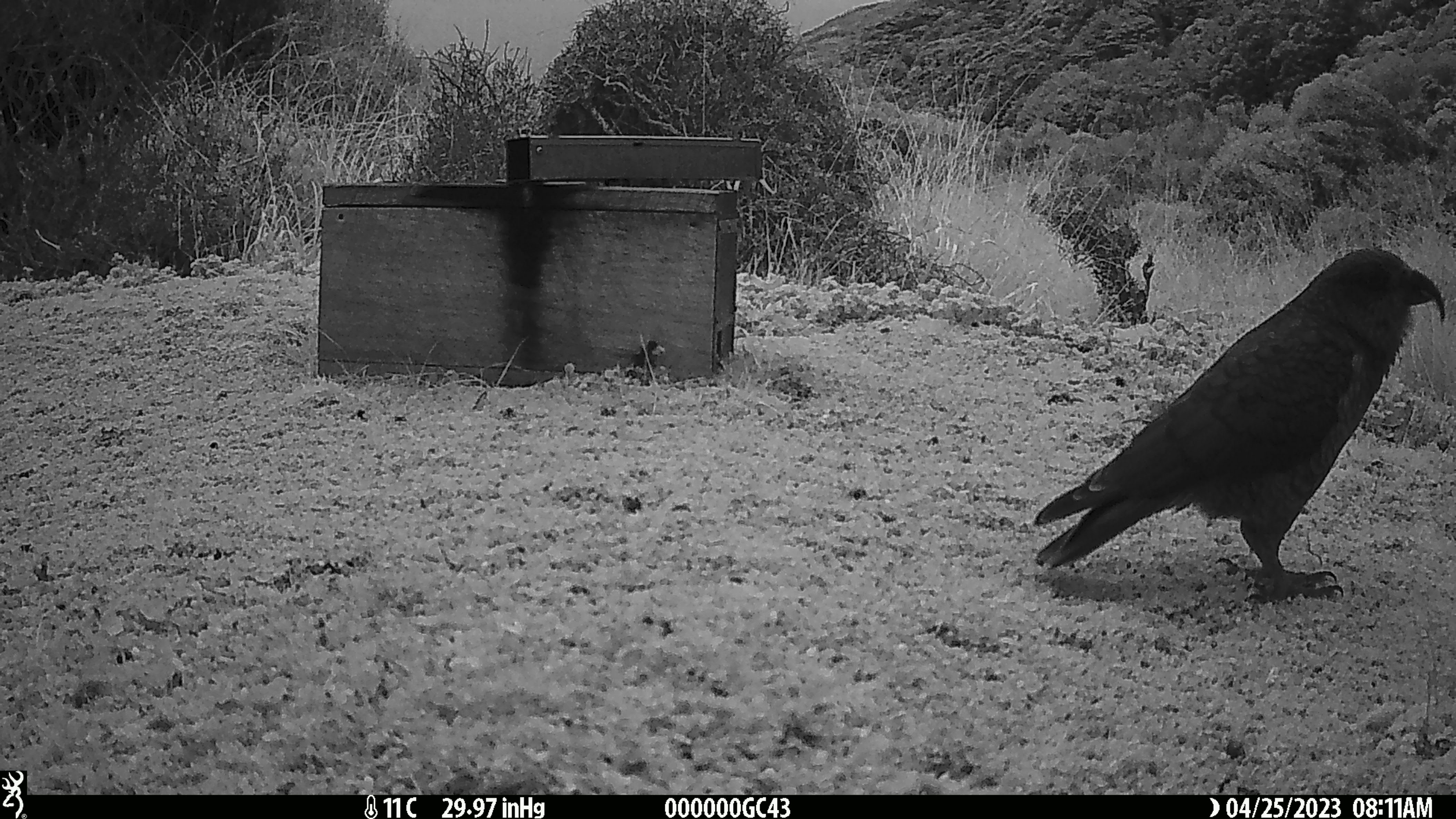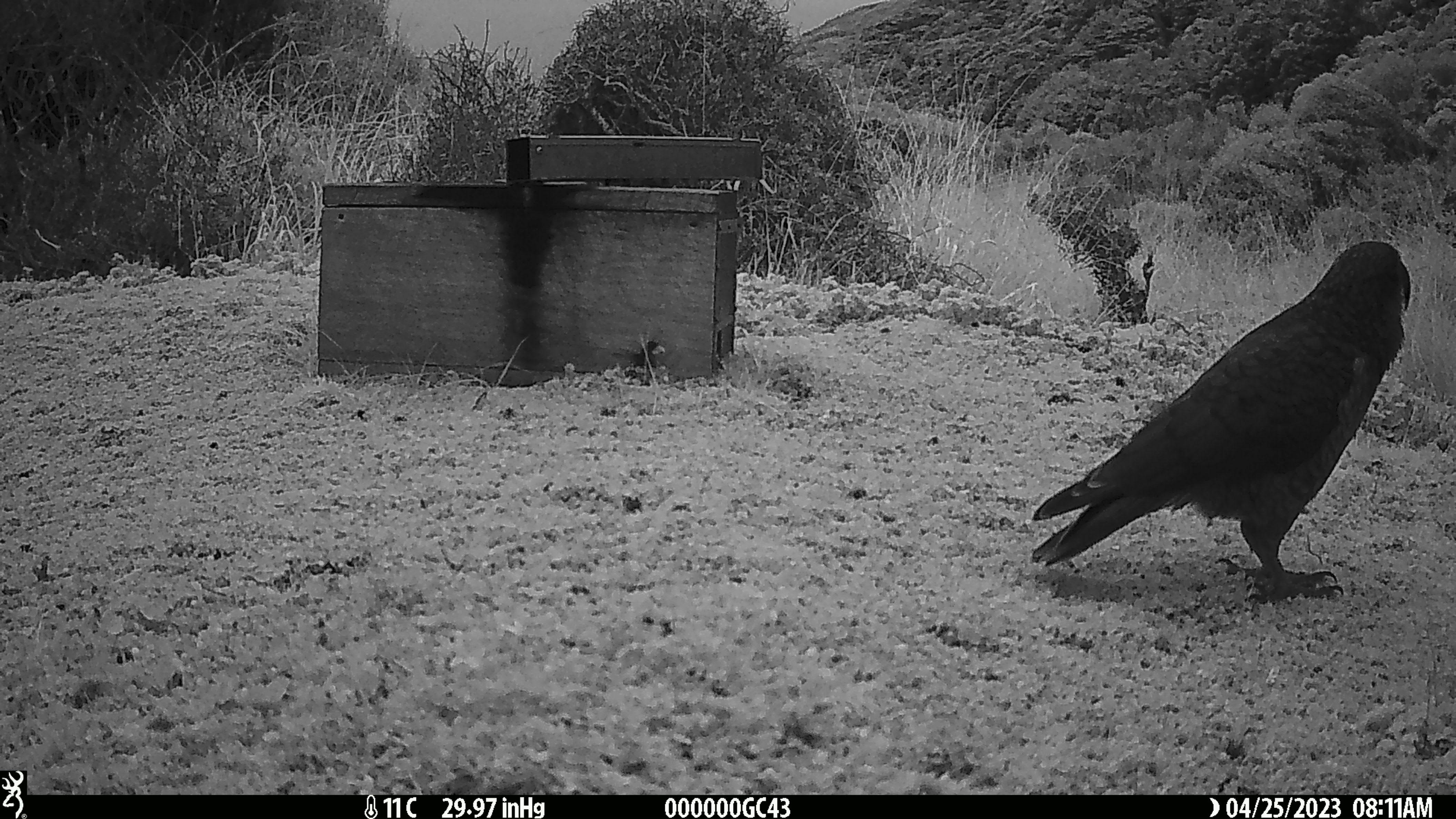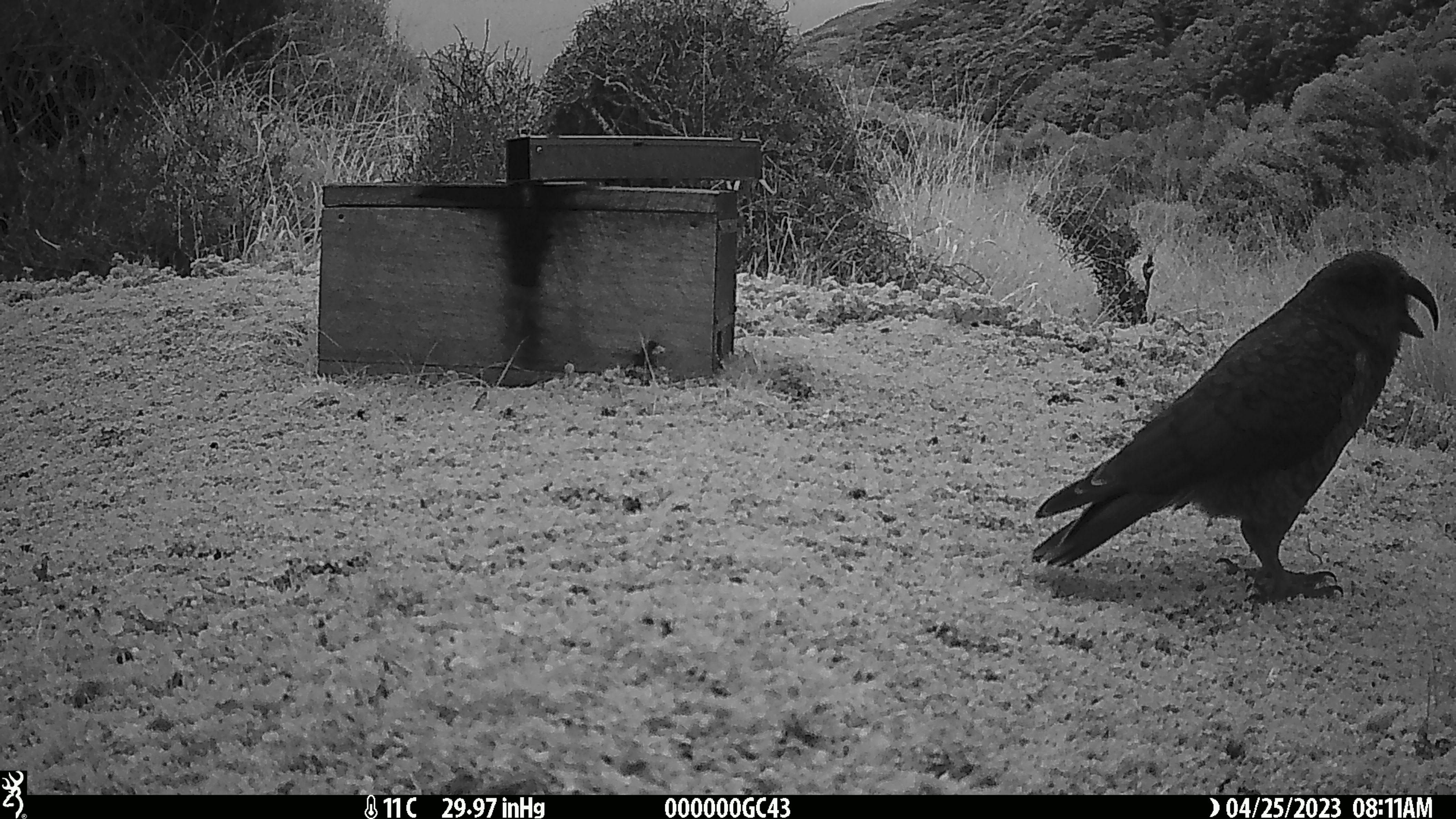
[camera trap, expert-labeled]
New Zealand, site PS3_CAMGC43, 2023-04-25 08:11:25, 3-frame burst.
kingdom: Animalia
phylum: Chordata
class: Aves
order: Psittaciformes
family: Strigopidae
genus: Nestor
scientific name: Nestor notabilis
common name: kea